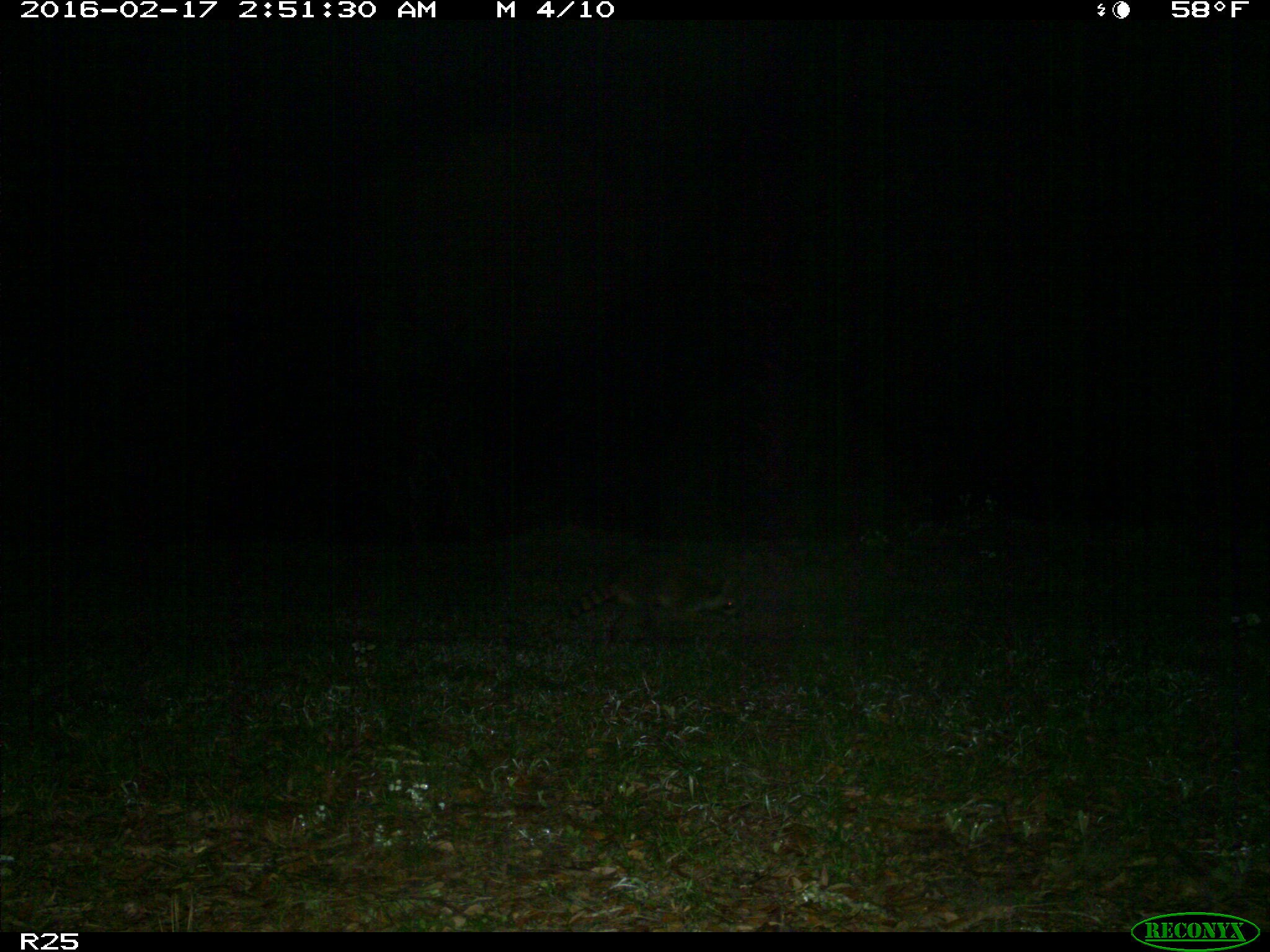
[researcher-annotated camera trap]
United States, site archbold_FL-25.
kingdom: Animalia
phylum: Chordata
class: Mammalia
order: Carnivora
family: Procyonidae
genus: Procyon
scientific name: Procyon lotor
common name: common raccoon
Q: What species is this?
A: Procyon lotor (common raccoon).